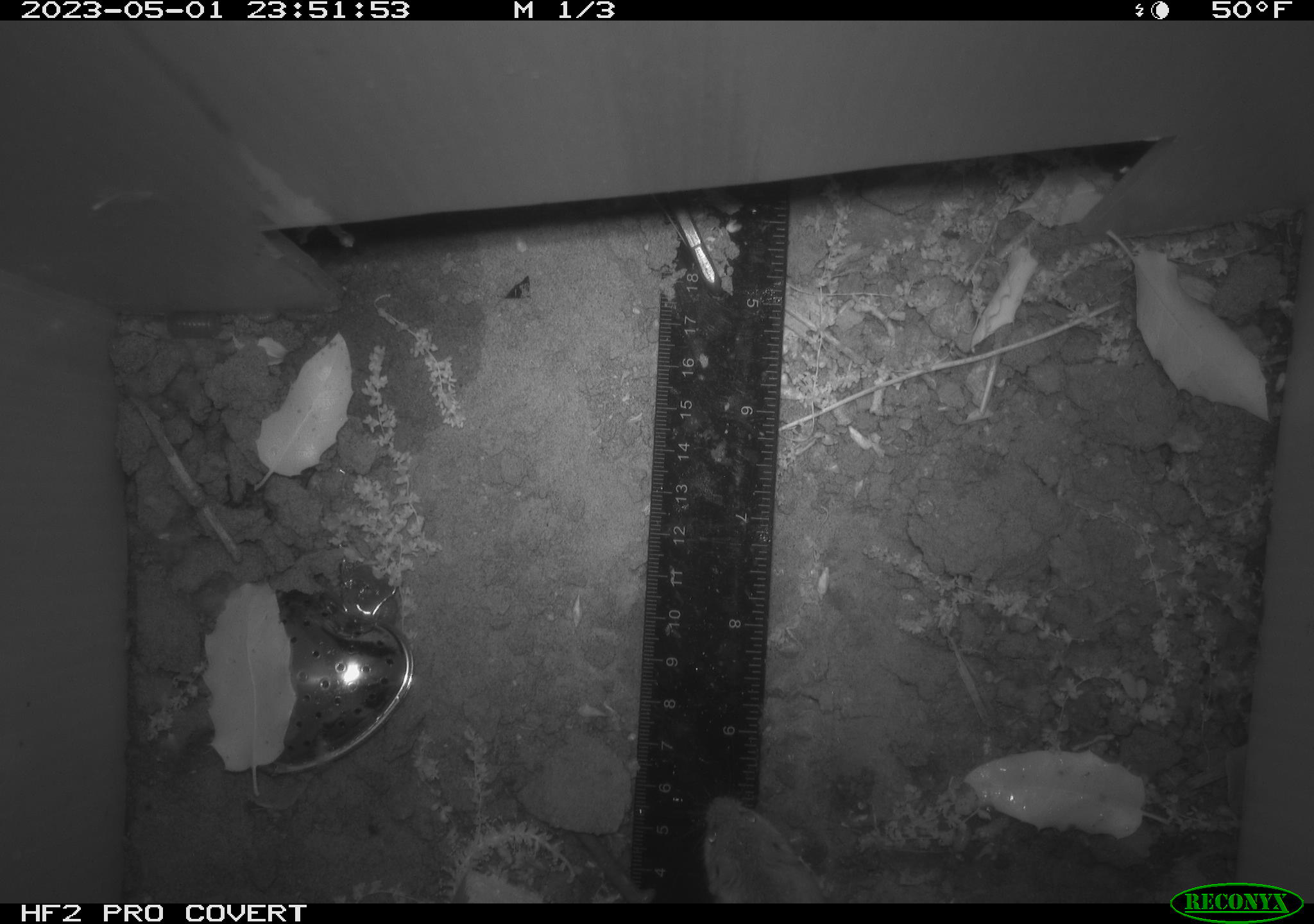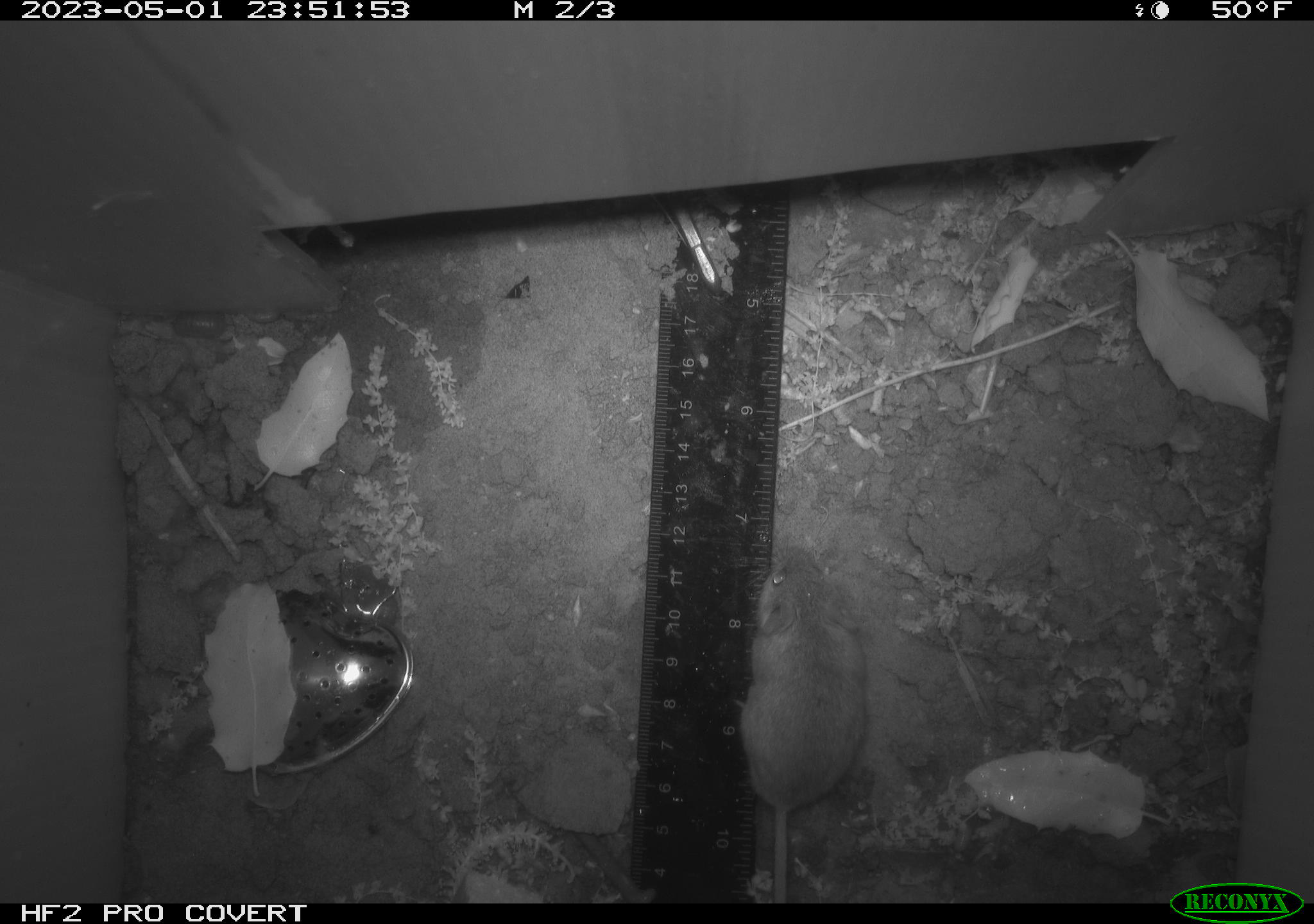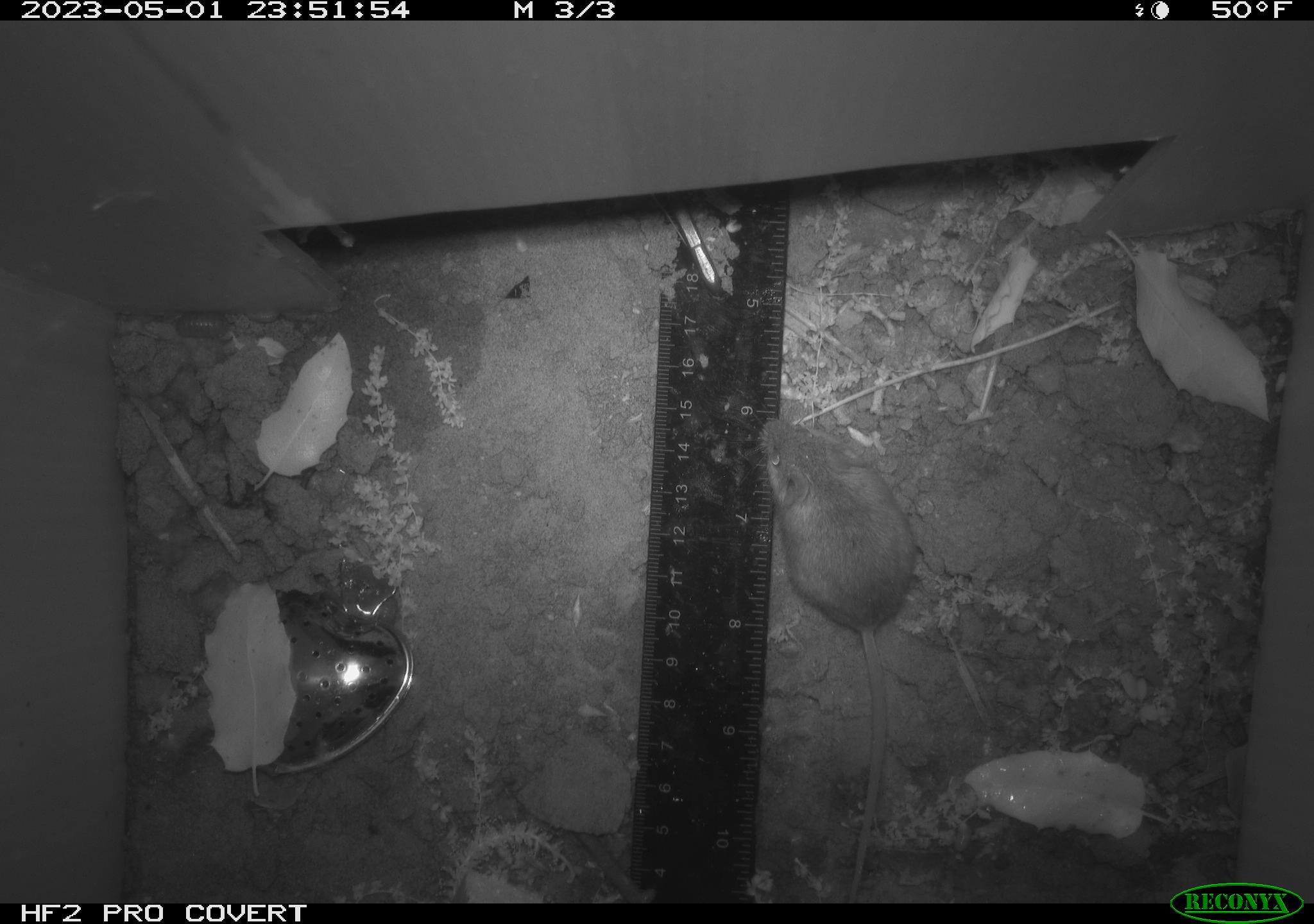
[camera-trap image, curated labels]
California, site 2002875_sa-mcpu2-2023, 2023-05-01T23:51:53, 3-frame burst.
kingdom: Animalia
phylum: Chordata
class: Mammalia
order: Rodentia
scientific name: Rodentia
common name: mouse species